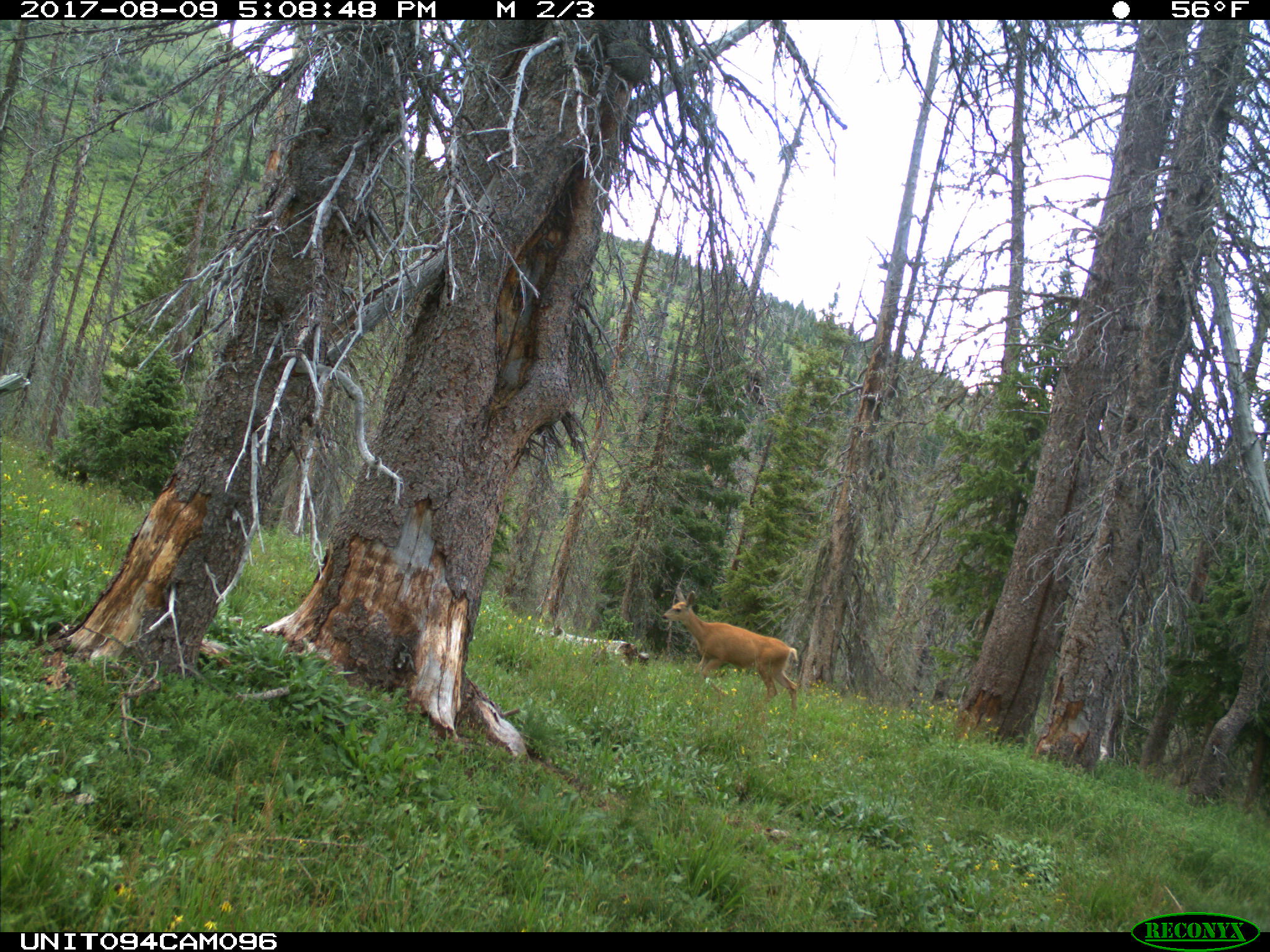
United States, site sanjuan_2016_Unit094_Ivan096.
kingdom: Animalia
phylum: Chordata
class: Mammalia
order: Artiodactyla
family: Cervidae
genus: Odocoileus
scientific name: Odocoileus hemionus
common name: mule deer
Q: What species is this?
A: Odocoileus hemionus (mule deer).